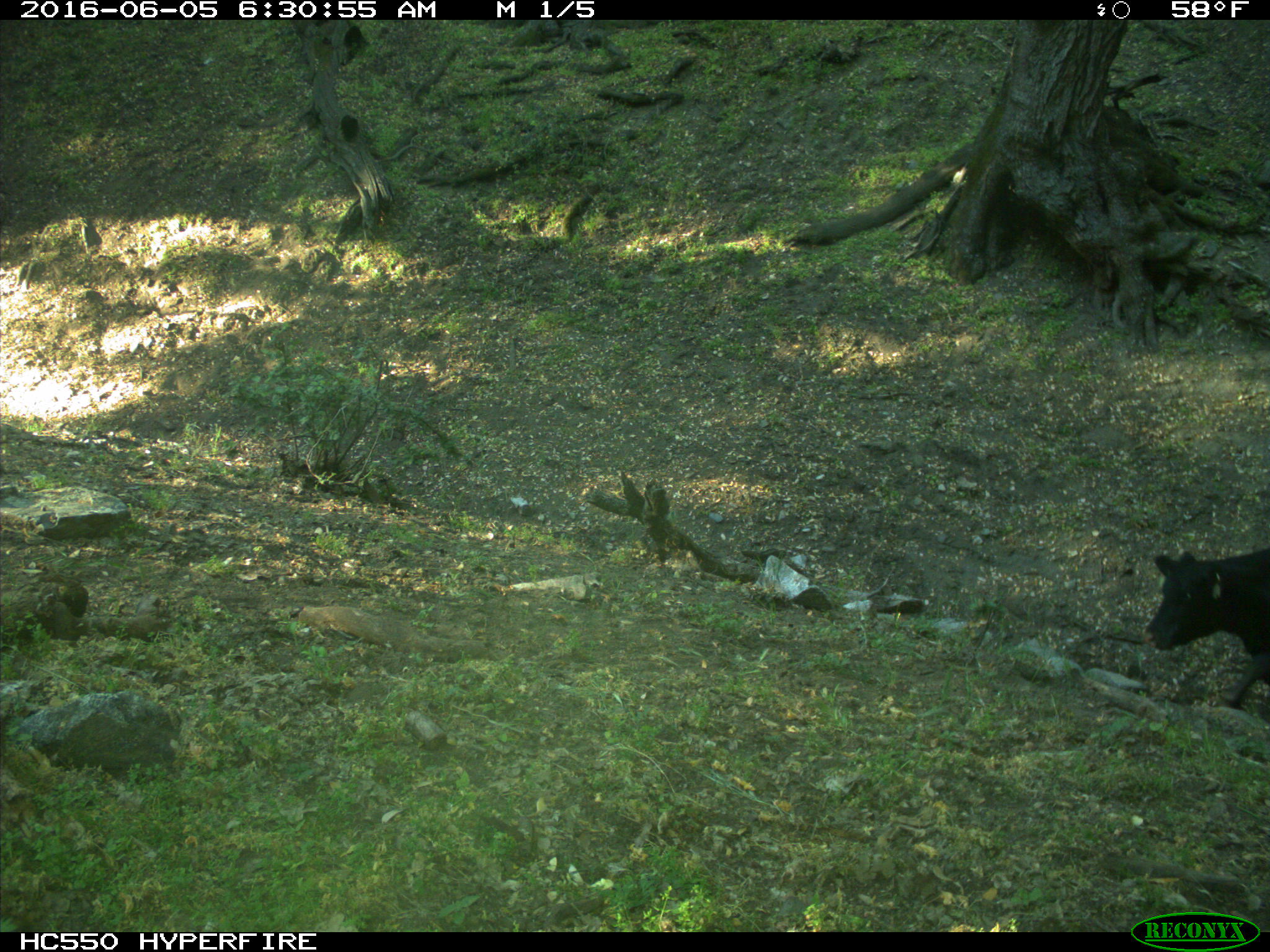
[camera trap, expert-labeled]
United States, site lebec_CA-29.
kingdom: Animalia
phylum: Chordata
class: Mammalia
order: Artiodactyla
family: Bovidae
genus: Bos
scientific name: Bos taurus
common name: domestic cow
Bos taurus (domestic cow).